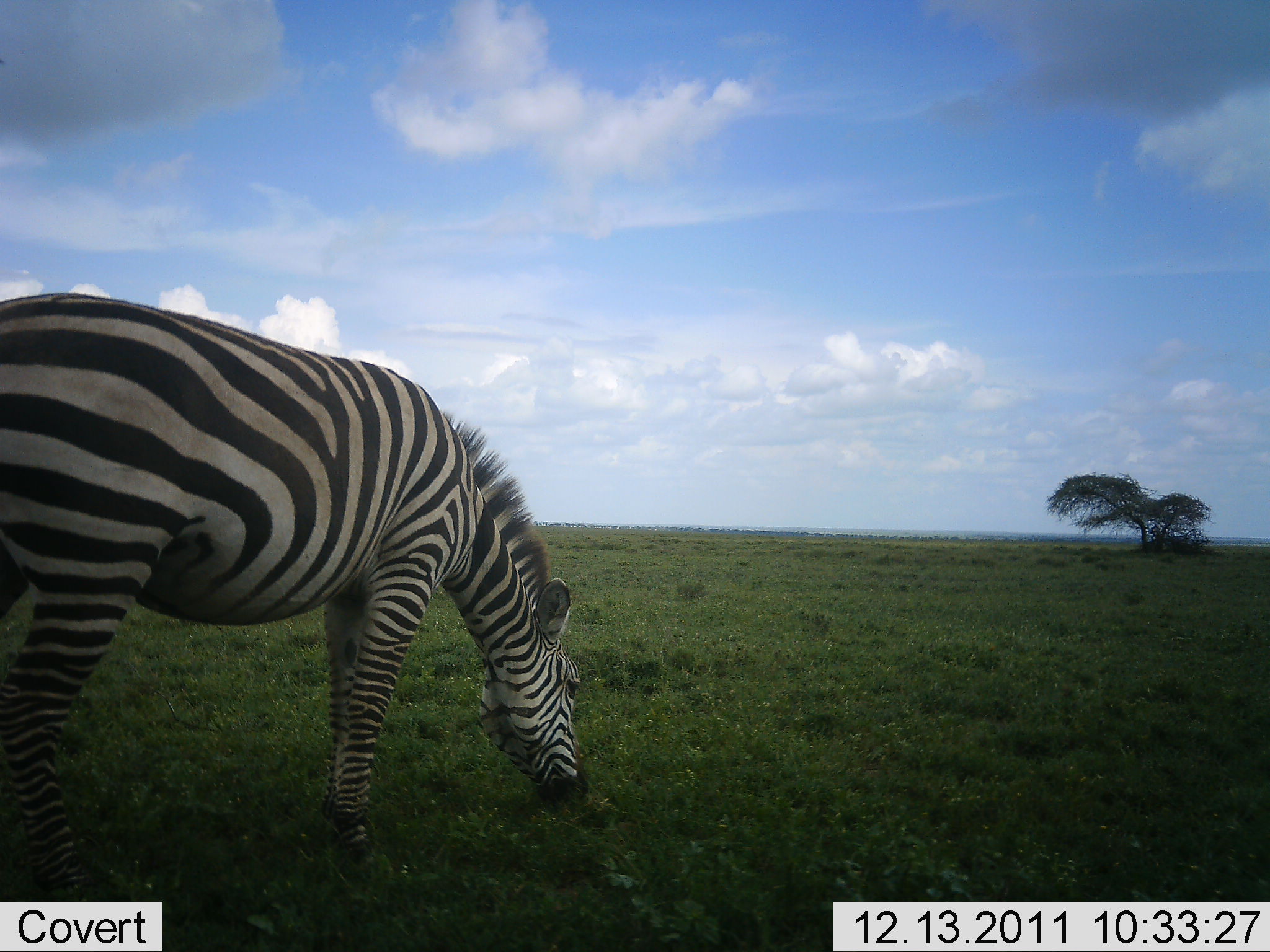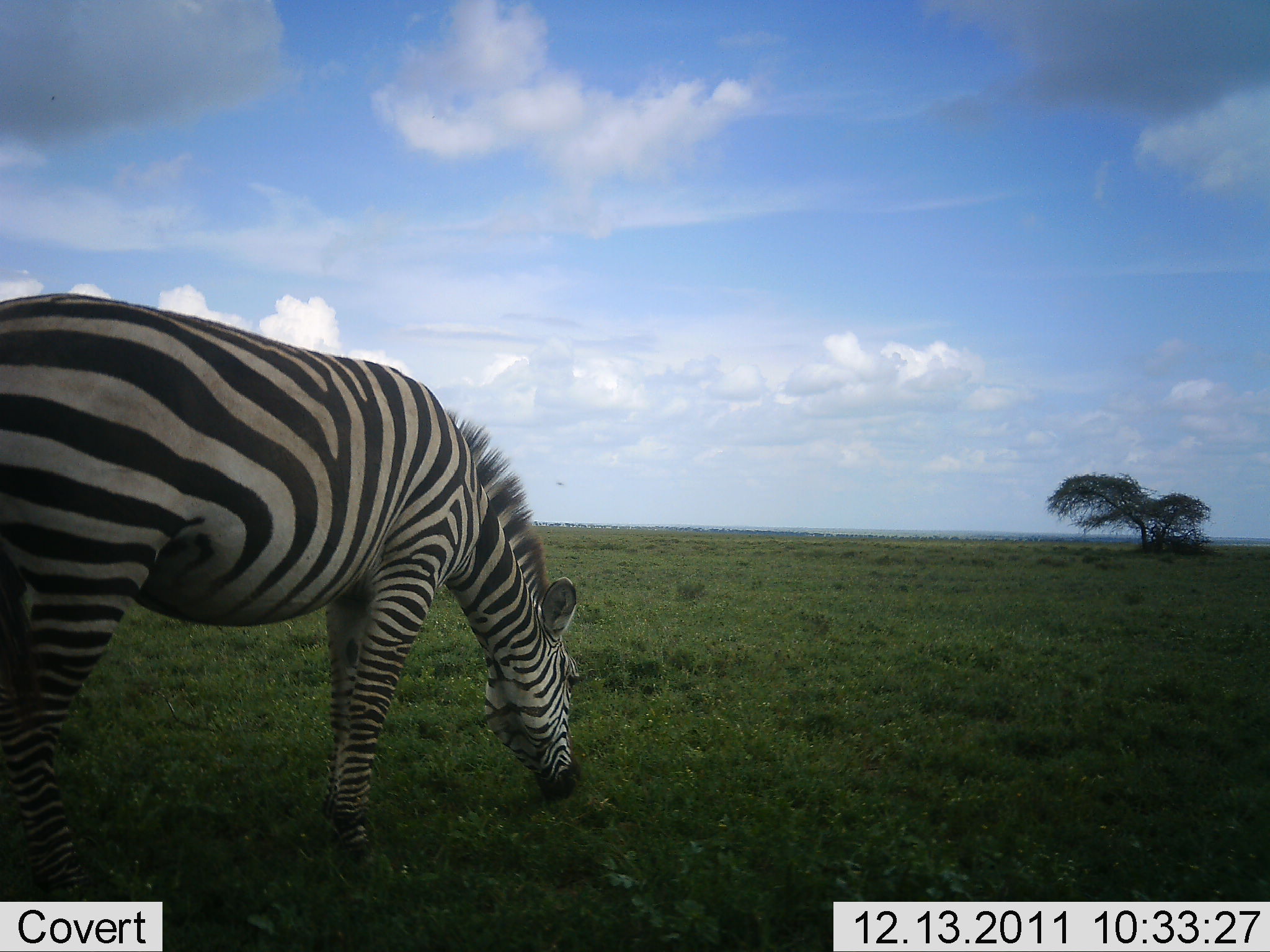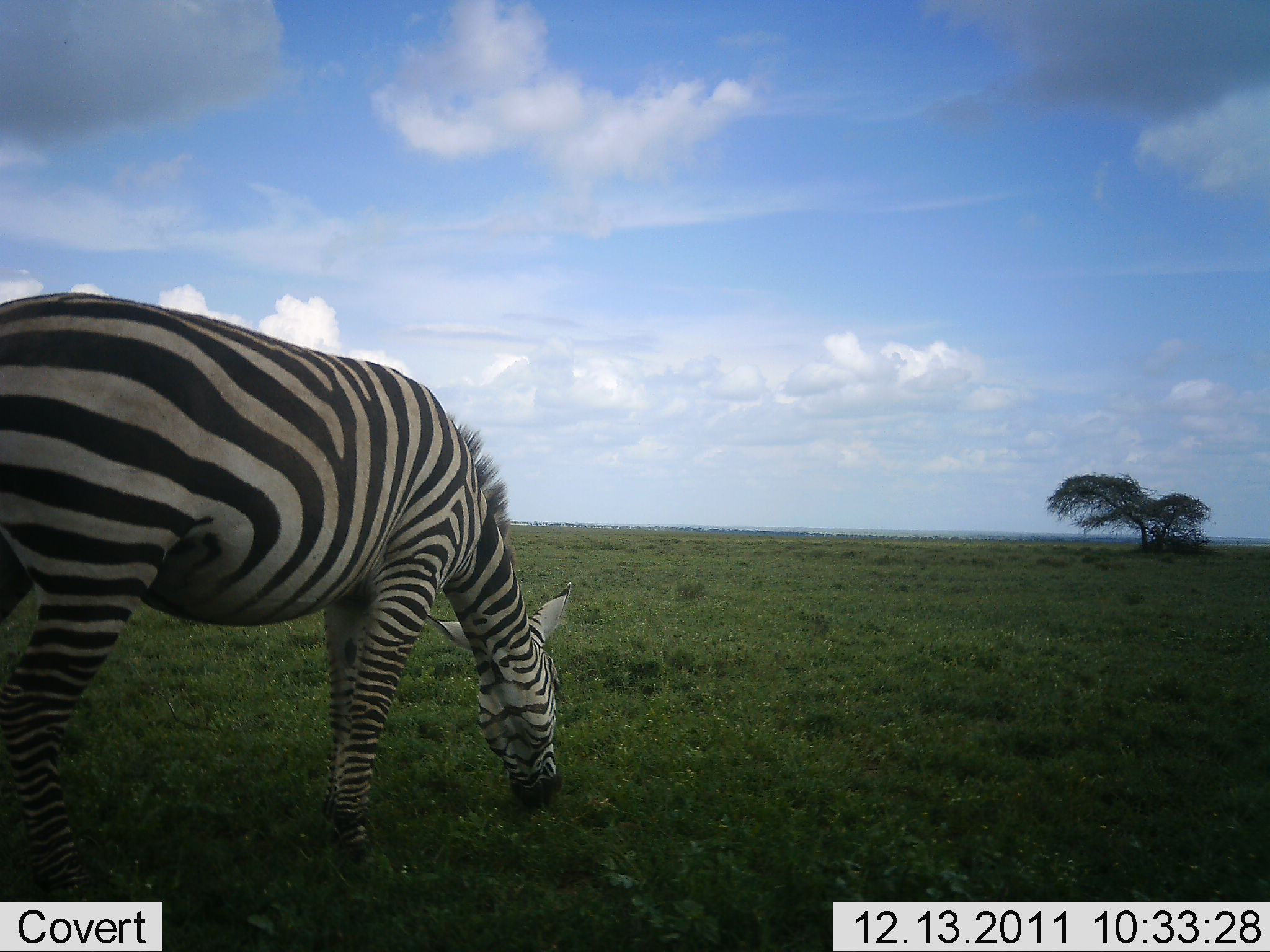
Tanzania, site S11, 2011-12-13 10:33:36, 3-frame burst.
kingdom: Animalia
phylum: Chordata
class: Mammalia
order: Perissodactyla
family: Equidae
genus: Equus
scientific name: Equus quagga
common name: plains zebra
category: zebra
Zebra (plains zebra) (Equus quagga), count 1. Behavior (volunteer vote fractions): standing 17%, resting 0%, moving 0%, interacting 0%. Young present (vote fraction): 0%. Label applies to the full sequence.